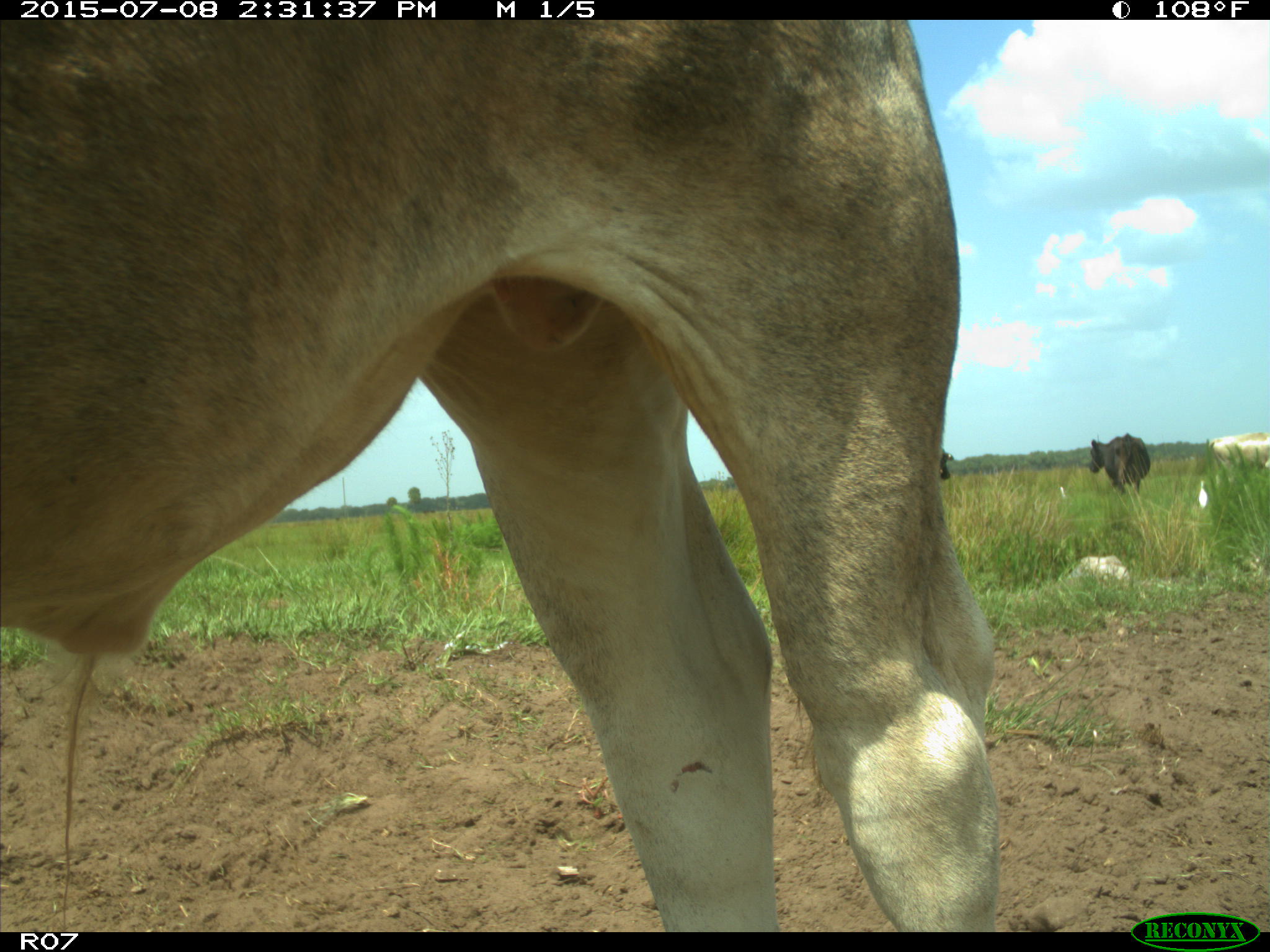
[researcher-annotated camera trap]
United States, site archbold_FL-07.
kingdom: Animalia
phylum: Chordata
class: Mammalia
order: Artiodactyla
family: Bovidae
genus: Bos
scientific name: Bos taurus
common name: domestic cow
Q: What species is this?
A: Bos taurus (domestic cow).